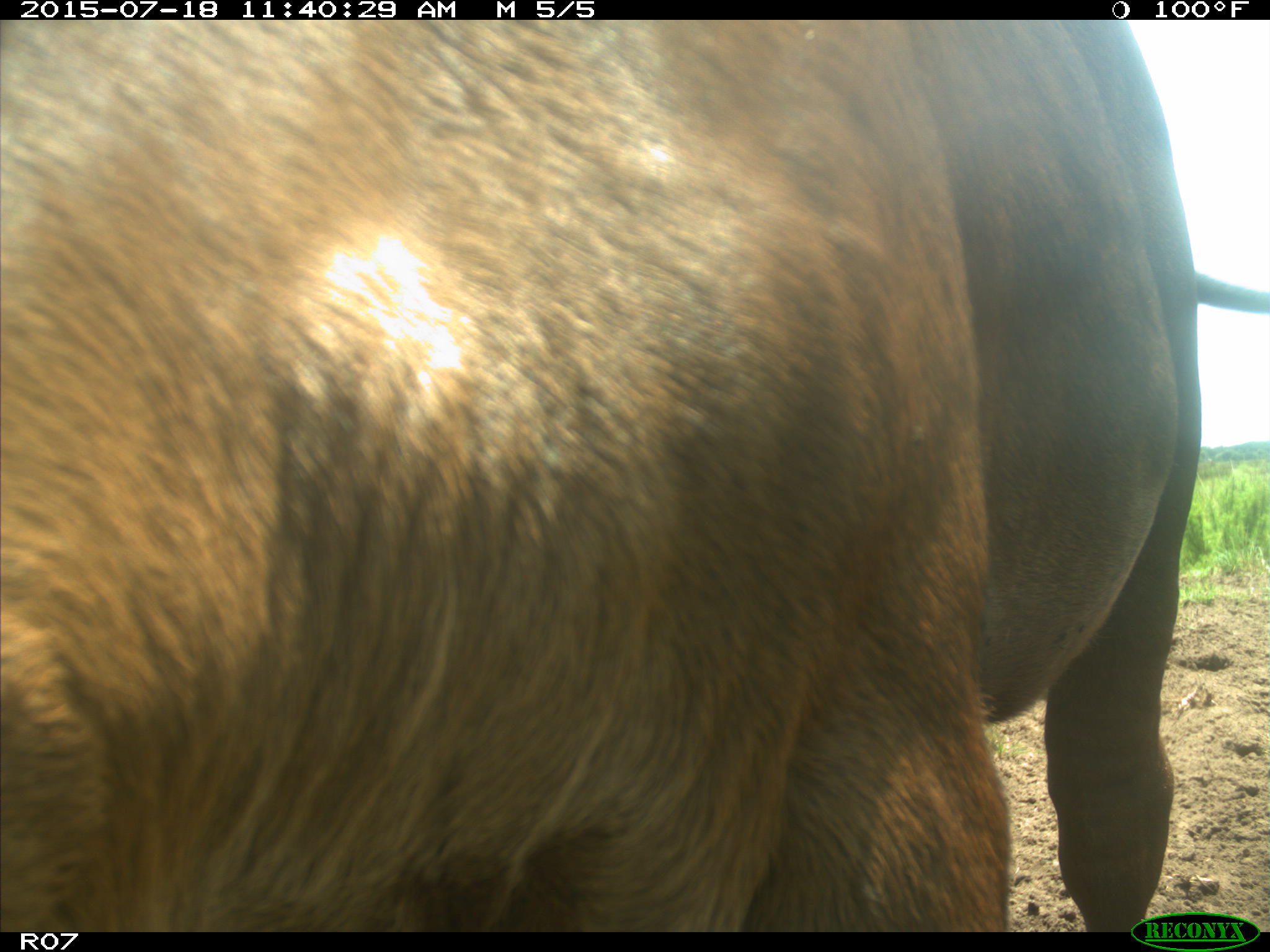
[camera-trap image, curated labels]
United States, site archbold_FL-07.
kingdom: Animalia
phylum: Chordata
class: Mammalia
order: Artiodactyla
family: Bovidae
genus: Bos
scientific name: Bos taurus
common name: domestic cow